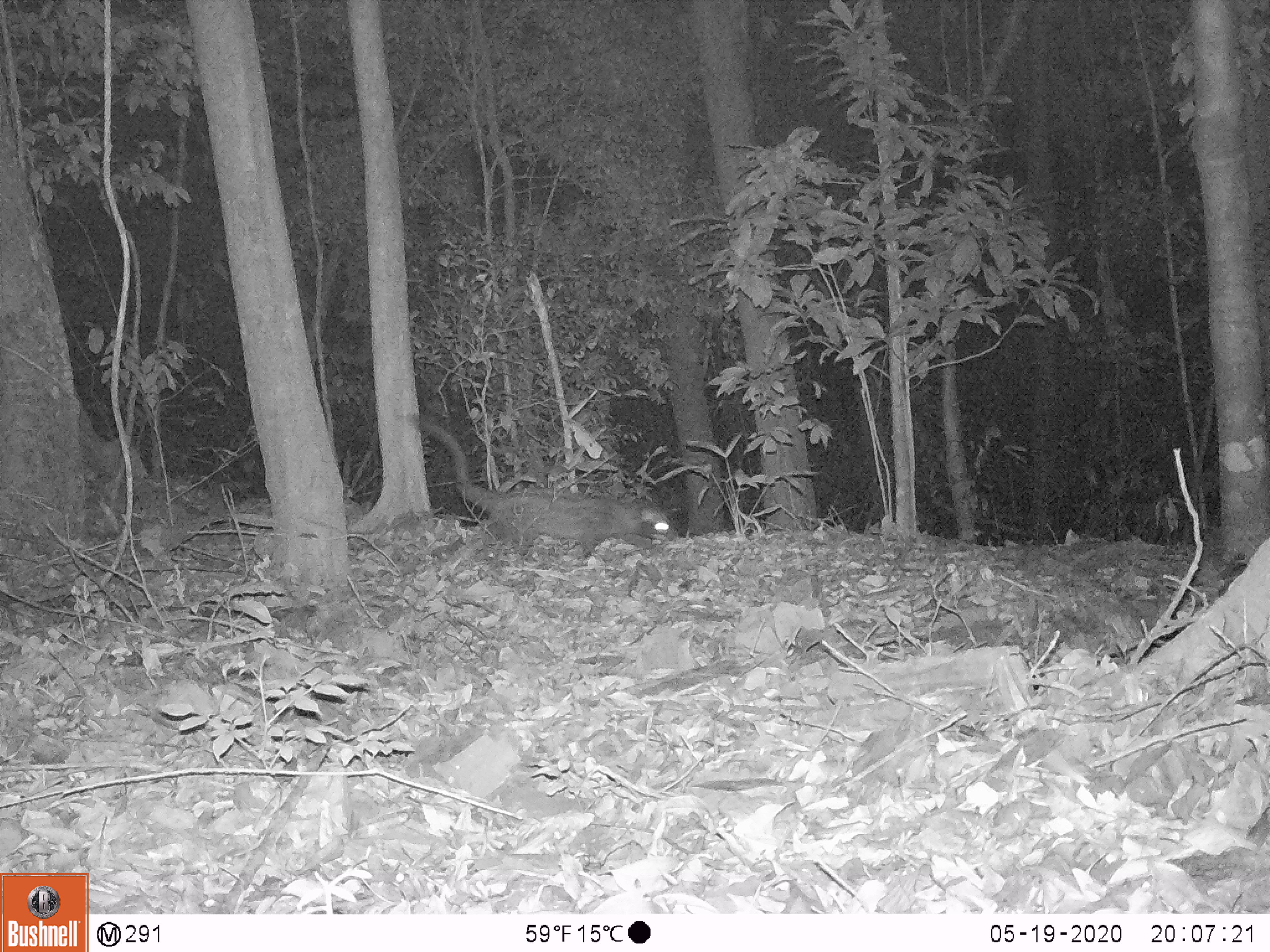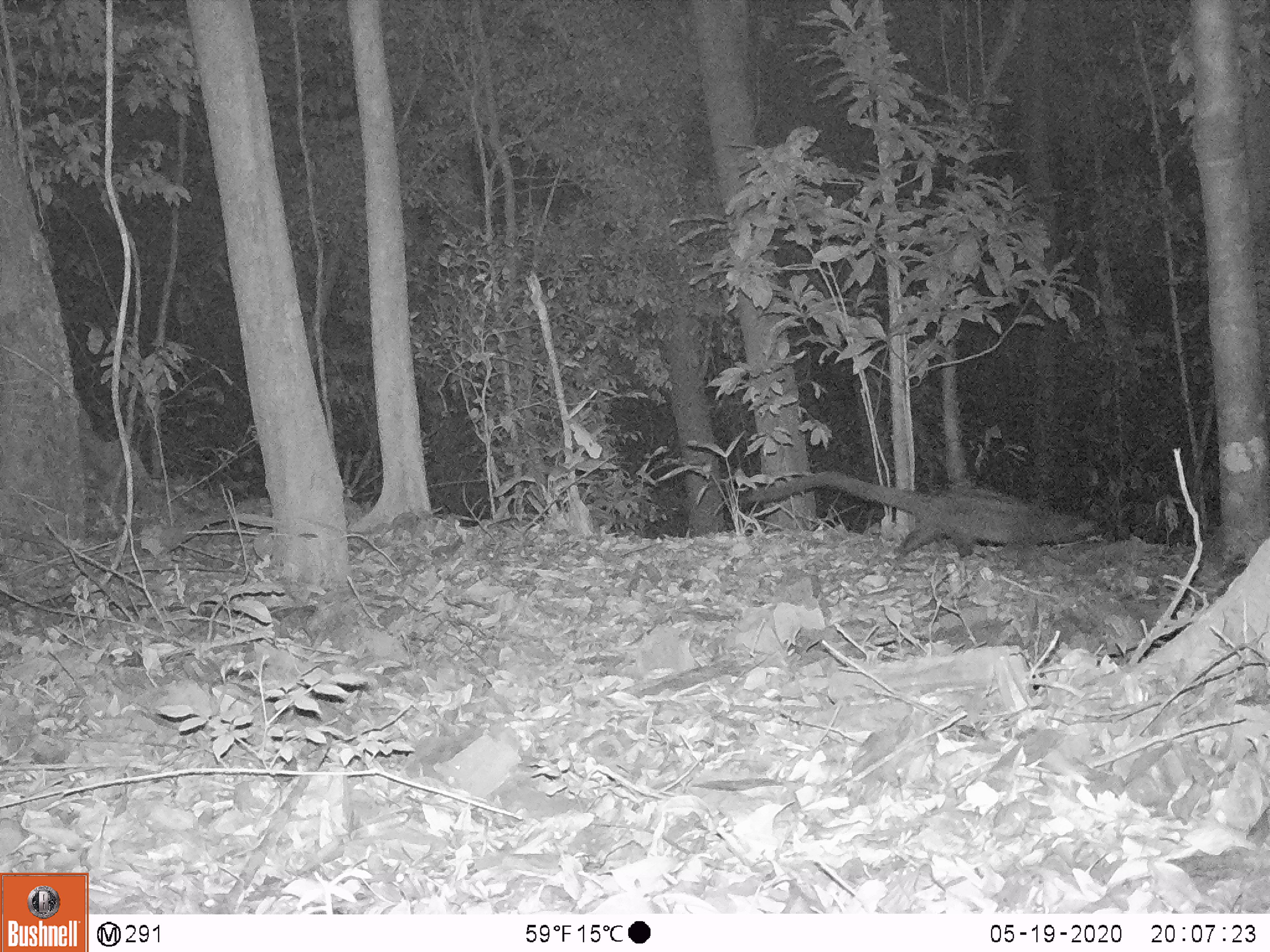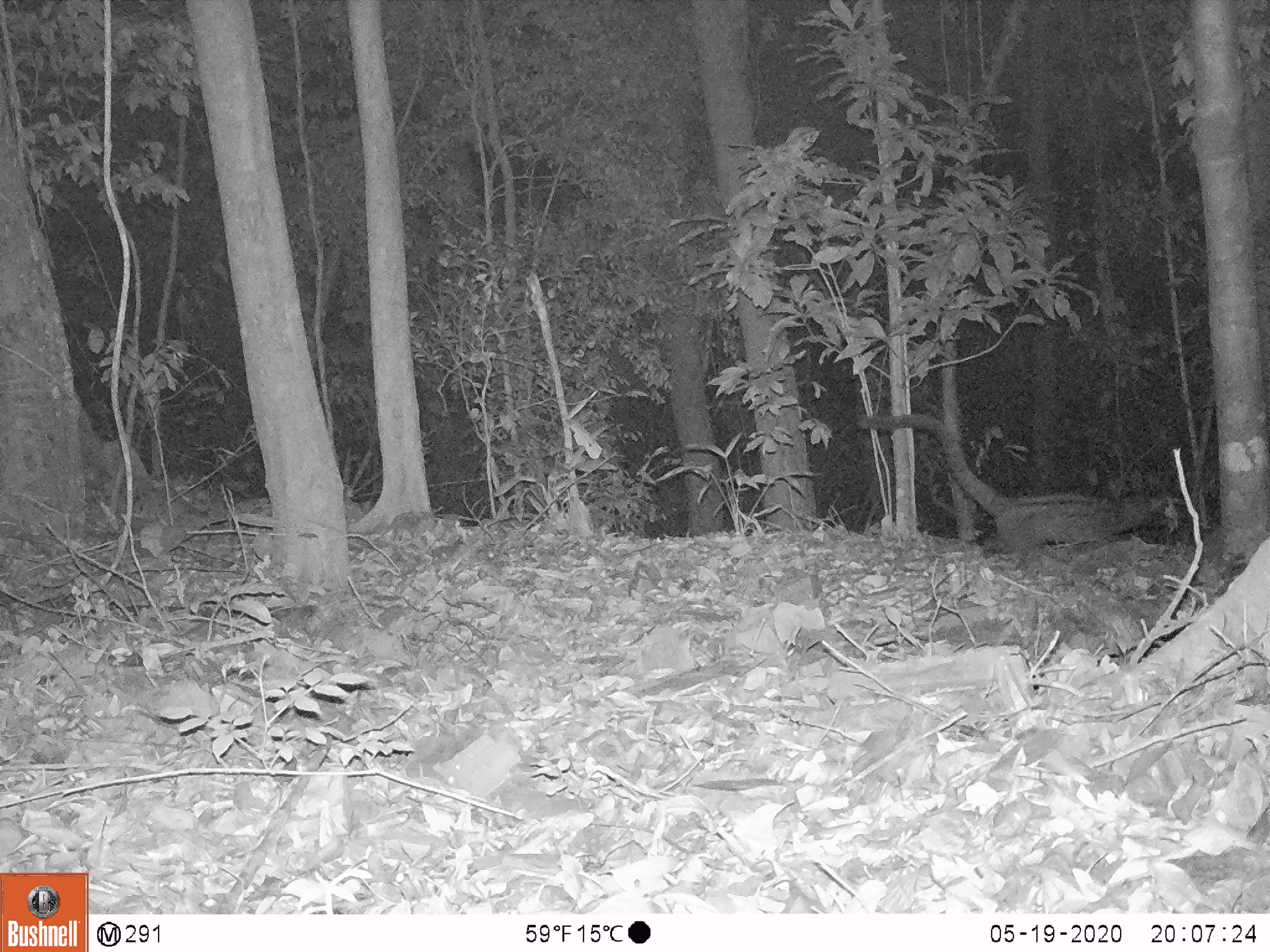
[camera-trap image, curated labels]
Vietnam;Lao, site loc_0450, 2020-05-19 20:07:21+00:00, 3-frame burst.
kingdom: Animalia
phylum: Chordata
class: Mammalia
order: Carnivora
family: Viverridae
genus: Paradoxurus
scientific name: Paradoxurus hermaphroditus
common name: common palm civet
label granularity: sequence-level